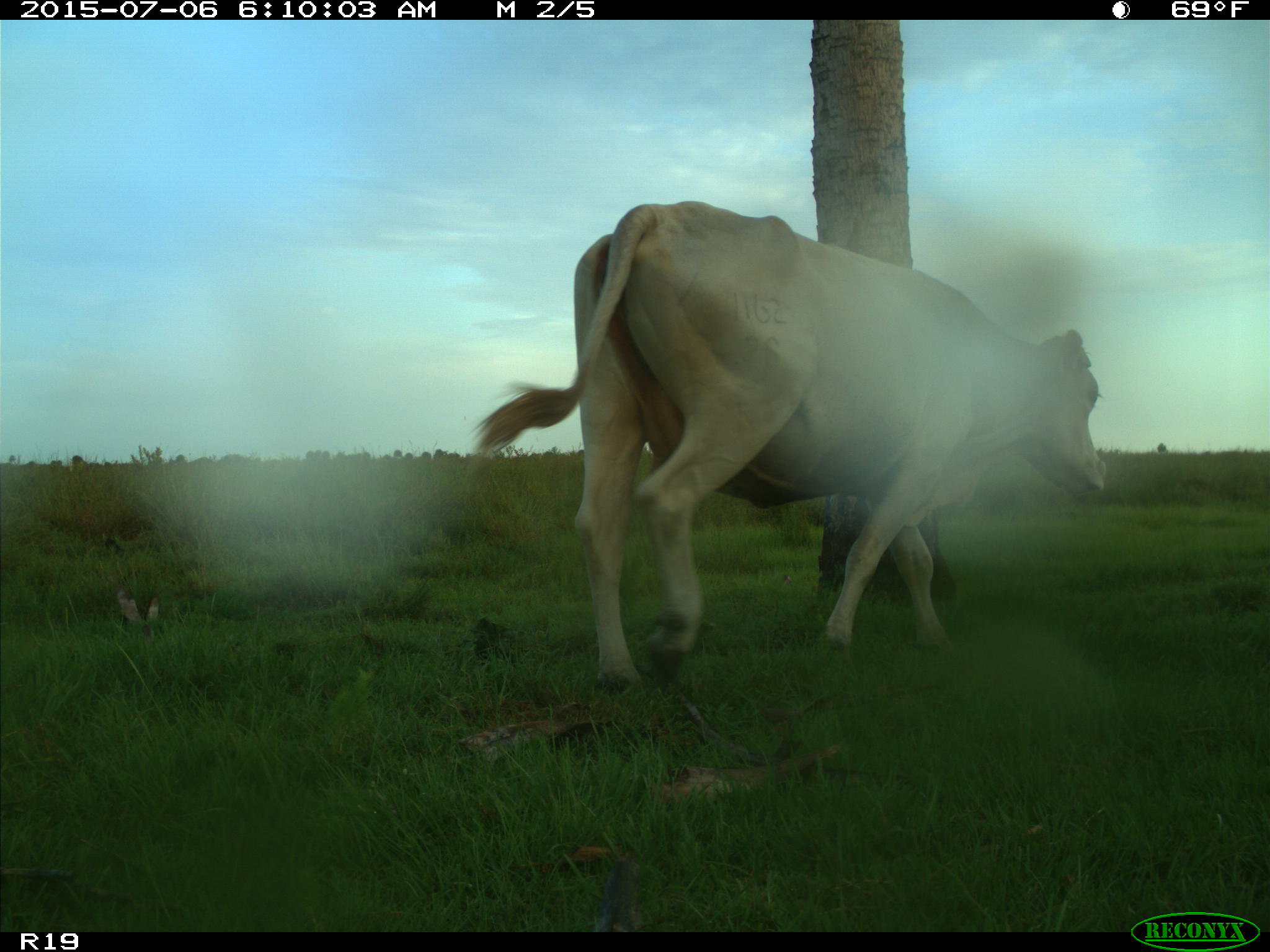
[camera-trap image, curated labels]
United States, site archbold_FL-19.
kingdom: Animalia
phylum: Chordata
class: Mammalia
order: Artiodactyla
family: Bovidae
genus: Bos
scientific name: Bos taurus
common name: domestic cow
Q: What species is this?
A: Bos taurus (domestic cow).